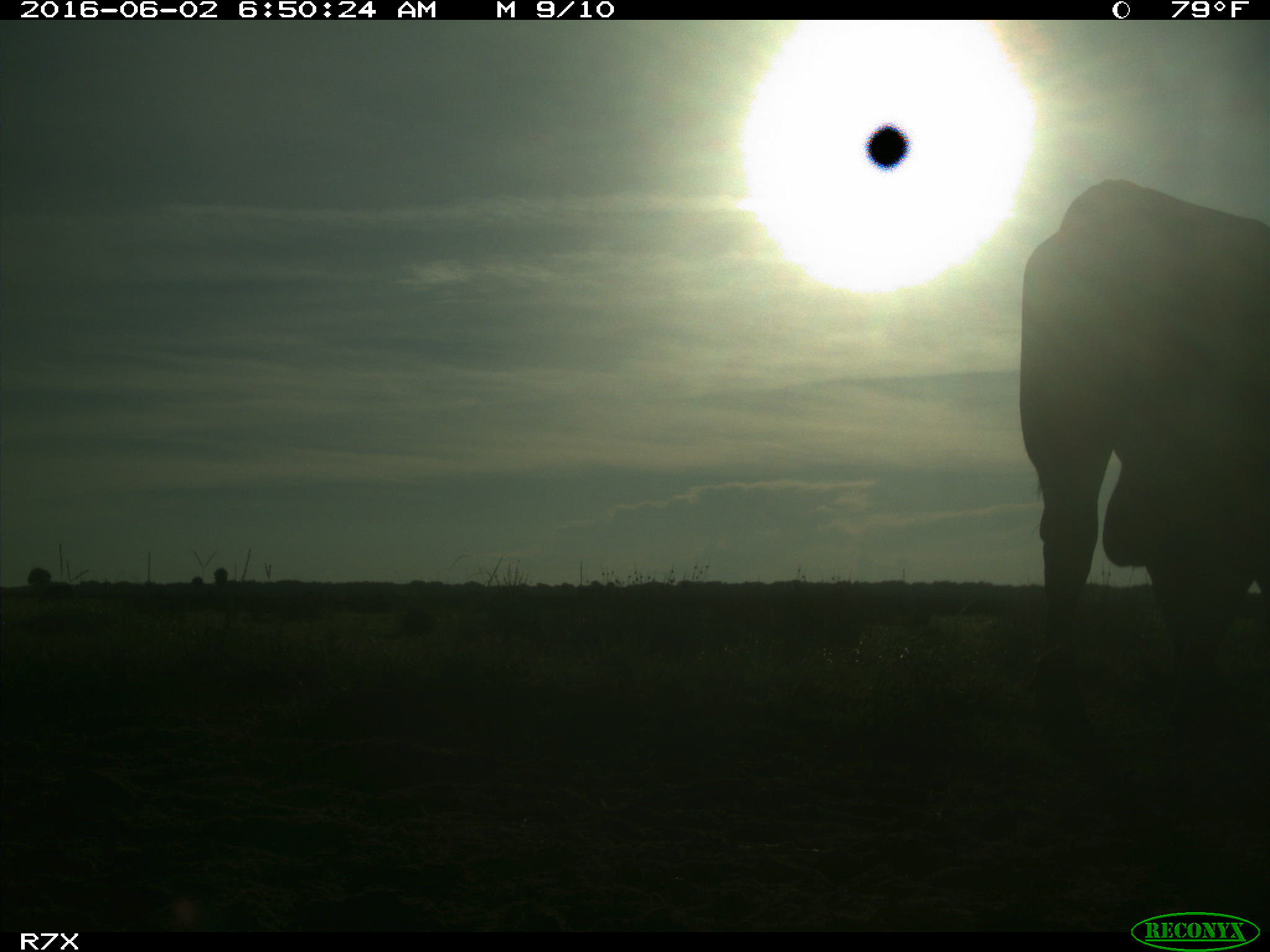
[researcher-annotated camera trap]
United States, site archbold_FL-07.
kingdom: Animalia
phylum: Chordata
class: Mammalia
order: Artiodactyla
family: Bovidae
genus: Bos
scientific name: Bos taurus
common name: domestic cow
Bos taurus (domestic cow).